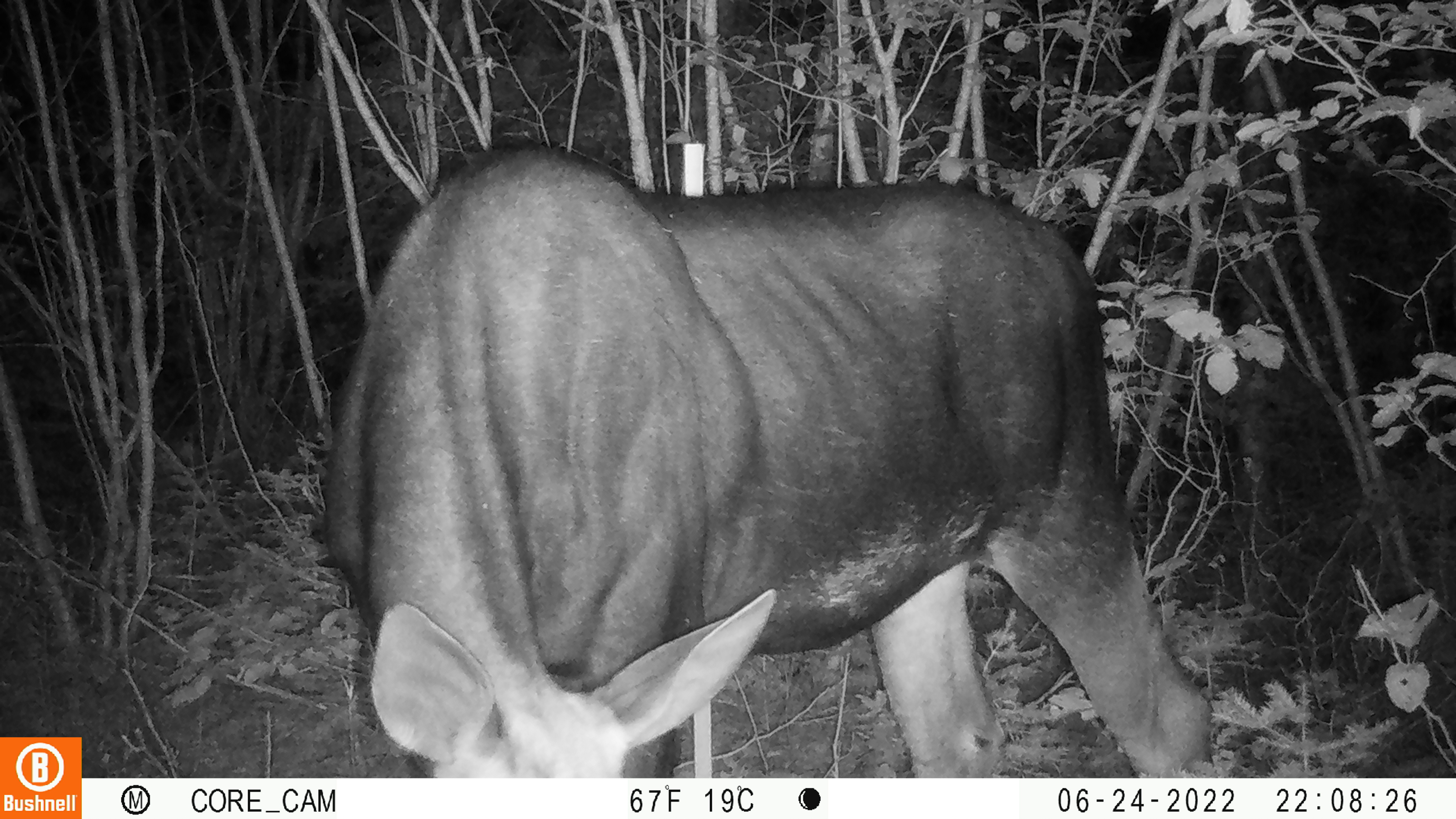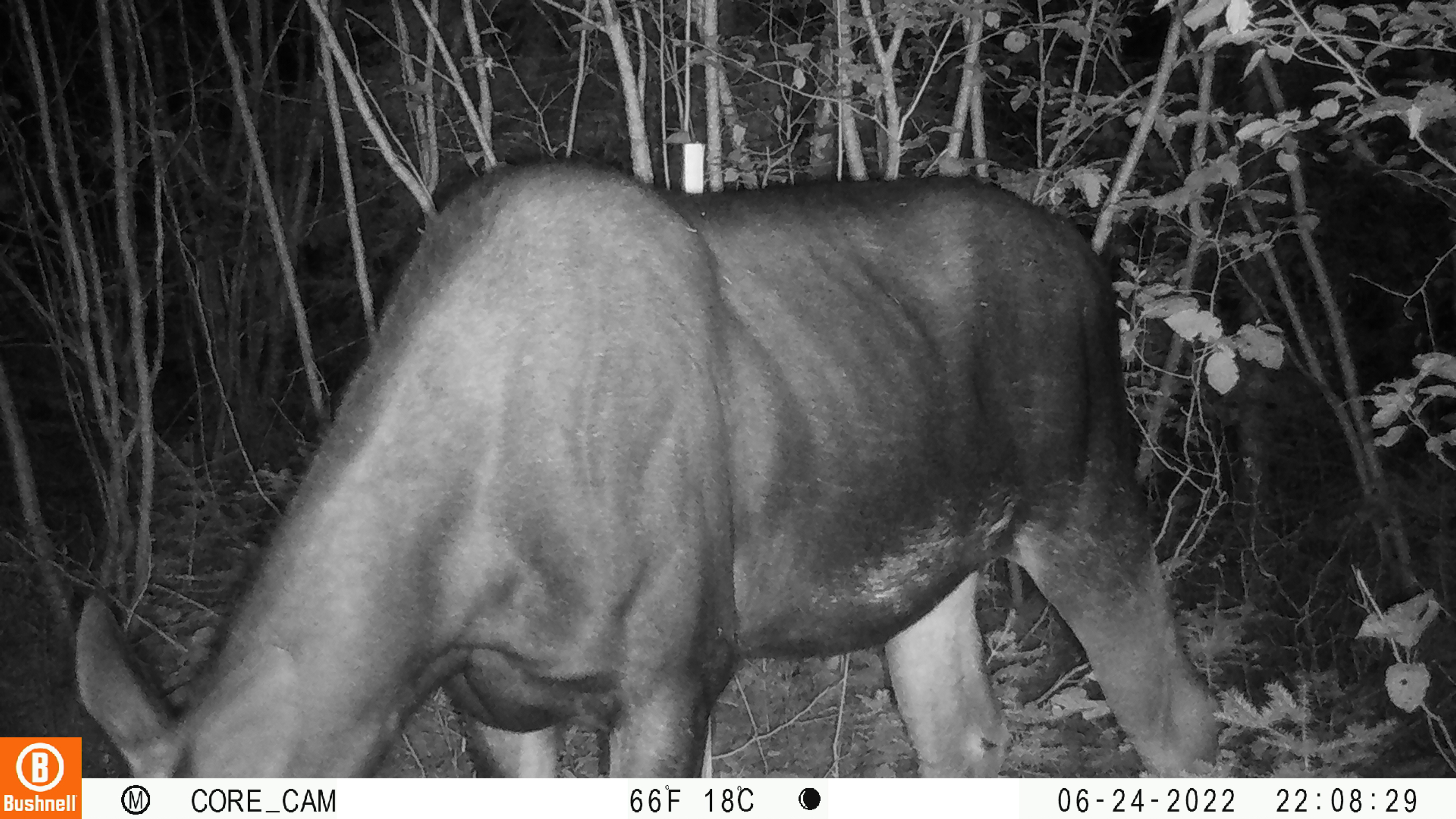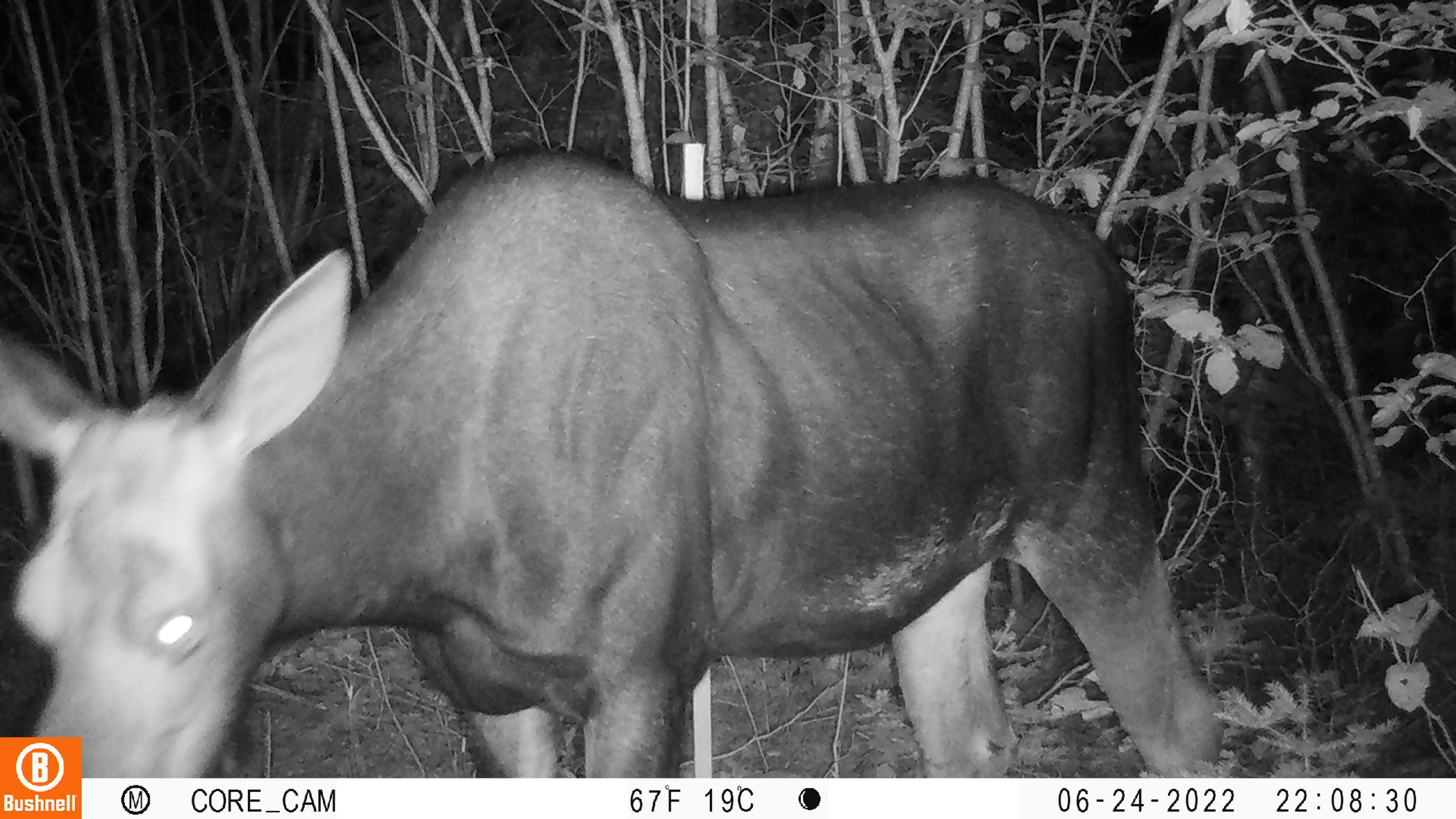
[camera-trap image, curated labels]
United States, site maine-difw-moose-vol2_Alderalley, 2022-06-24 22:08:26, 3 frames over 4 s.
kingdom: Animalia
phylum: Chordata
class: Mammalia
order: Artiodactyla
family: Cervidae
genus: Alces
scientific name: Alces alces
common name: moose